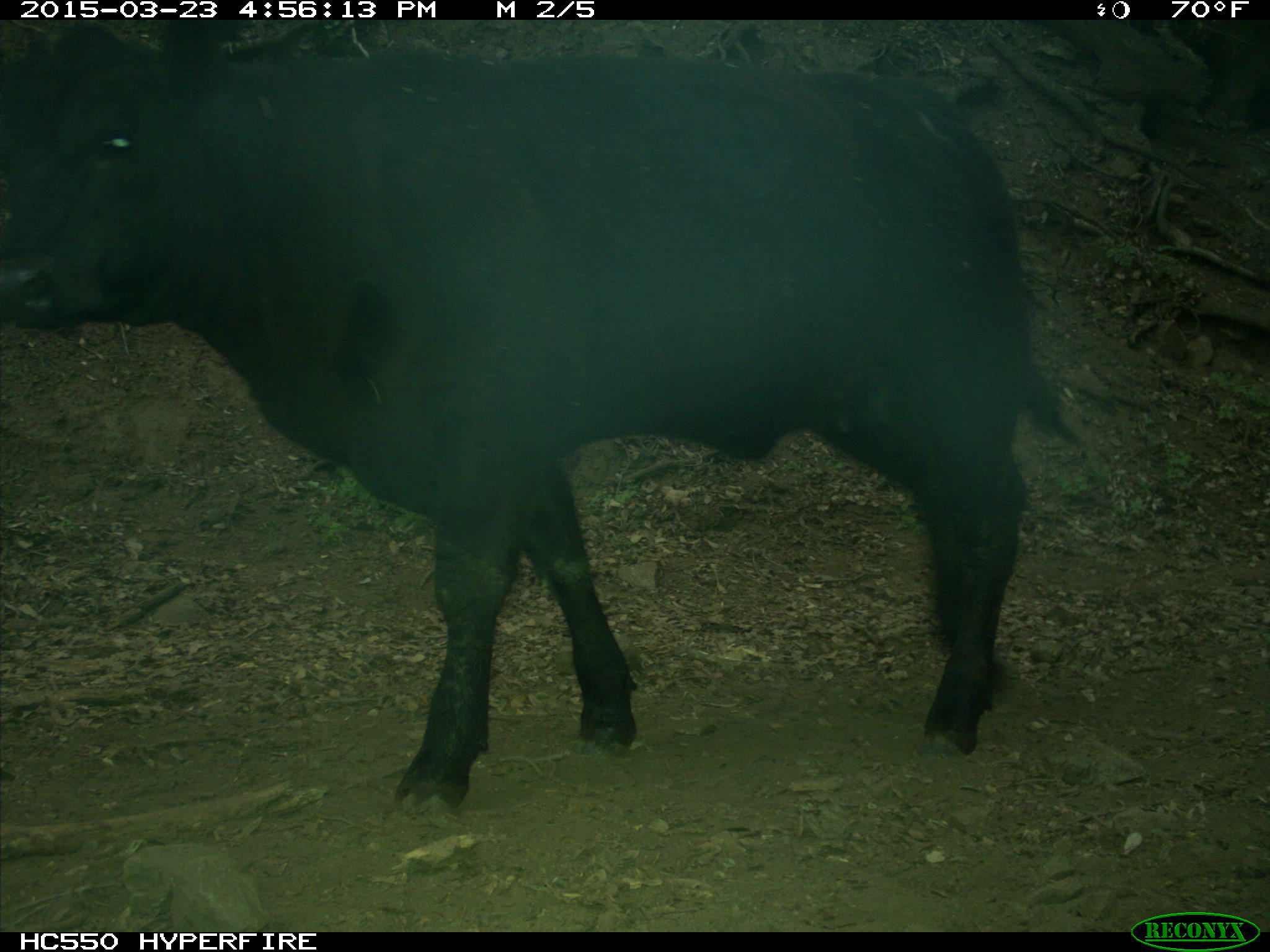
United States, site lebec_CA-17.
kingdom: Animalia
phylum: Chordata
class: Mammalia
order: Artiodactyla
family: Bovidae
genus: Bos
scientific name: Bos taurus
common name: domestic cow